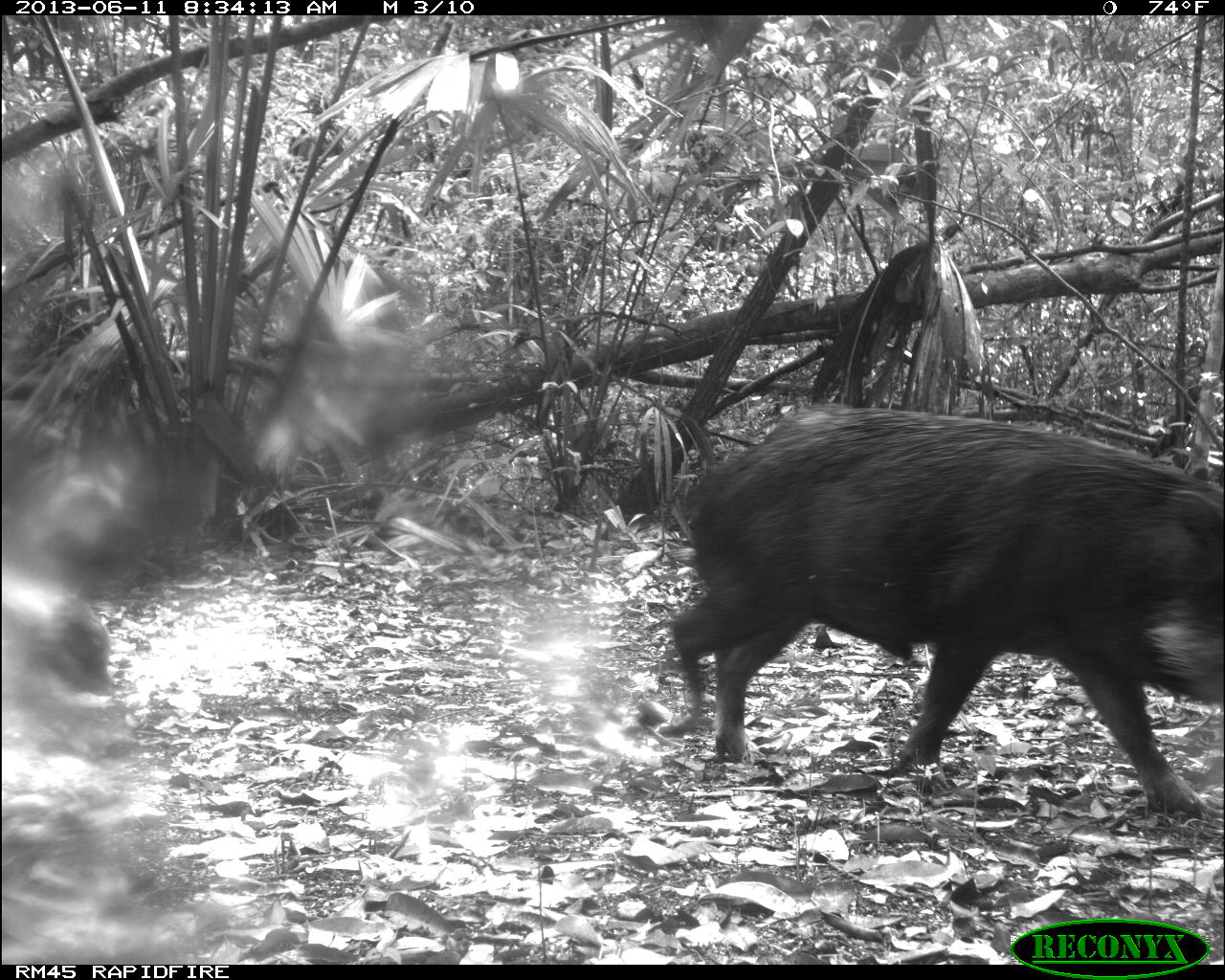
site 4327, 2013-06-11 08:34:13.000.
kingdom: Animalia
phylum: Chordata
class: Mammalia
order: Artiodactyla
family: Tayassuidae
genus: Tayassu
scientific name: Tayassu pecari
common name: white-lipped peccary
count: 14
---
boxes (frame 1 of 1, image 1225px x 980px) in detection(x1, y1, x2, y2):
tayassu pecari: detection(663, 409, 1225, 814)